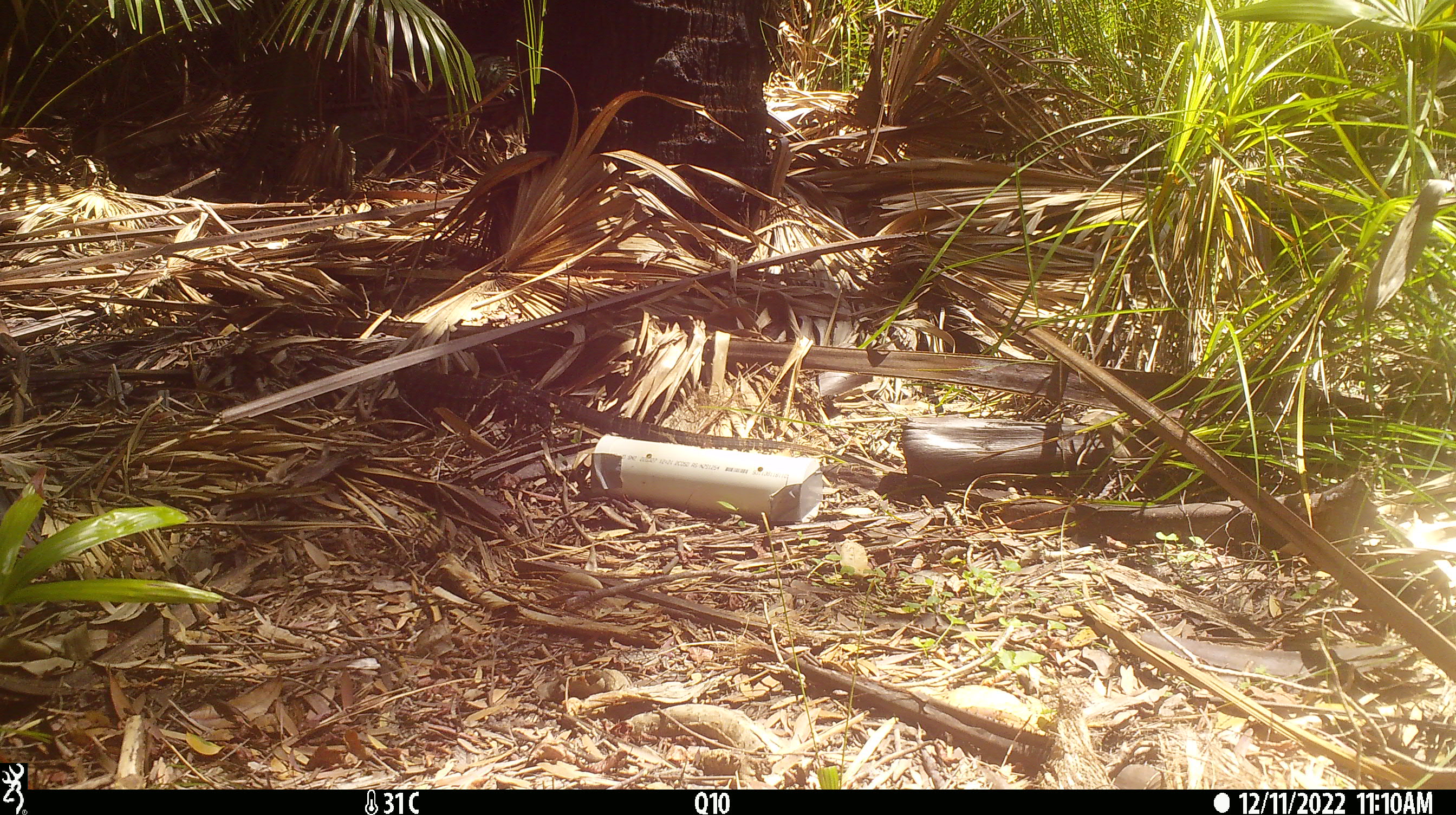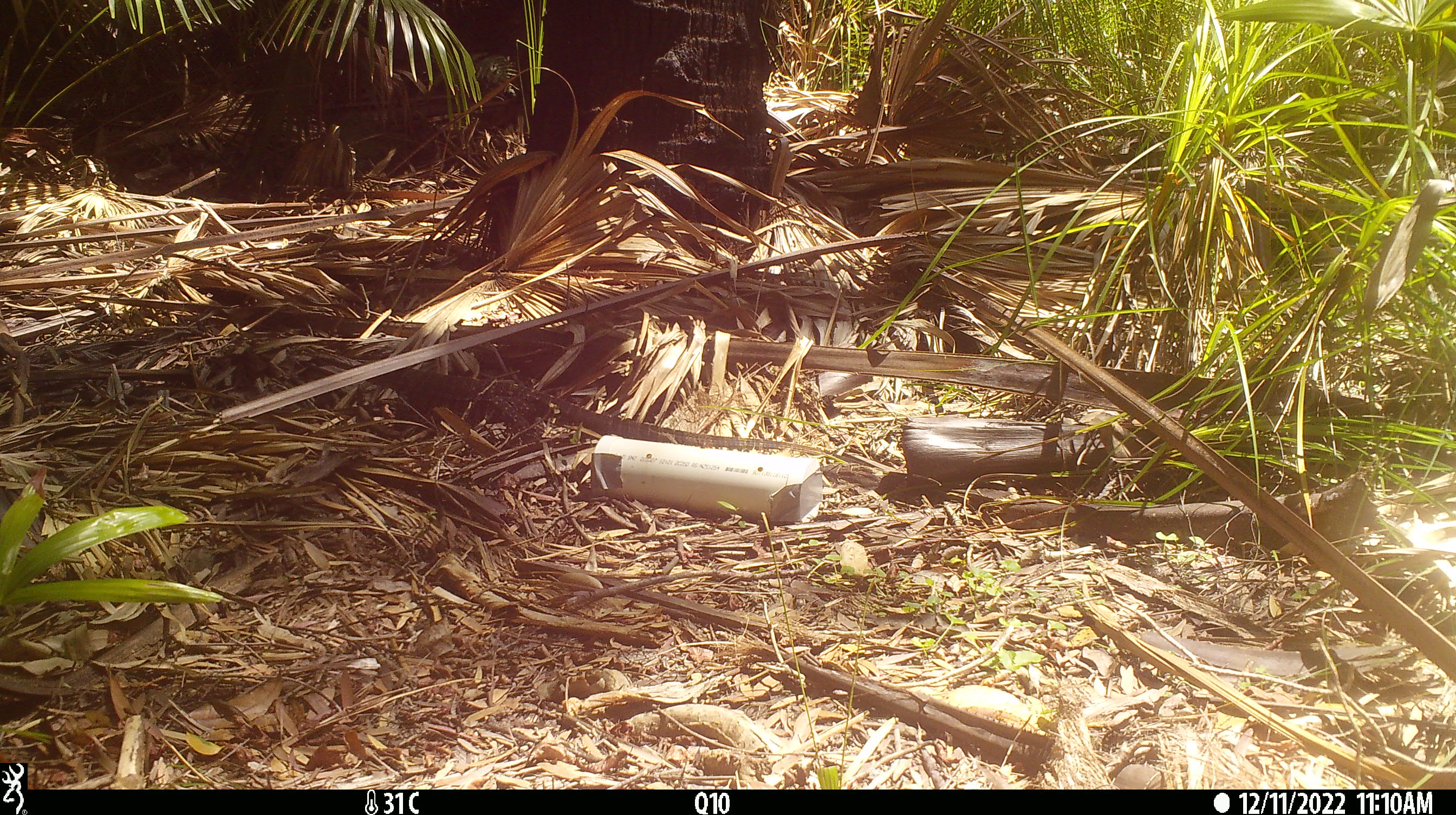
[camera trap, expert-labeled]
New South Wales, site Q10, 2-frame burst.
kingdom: Animalia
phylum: Chordata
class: Reptilia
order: Squamata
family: Varanidae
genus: Varanus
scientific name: Varanus varius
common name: lace monitor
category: goanna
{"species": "goanna (lace monitor) (Varanus varius)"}